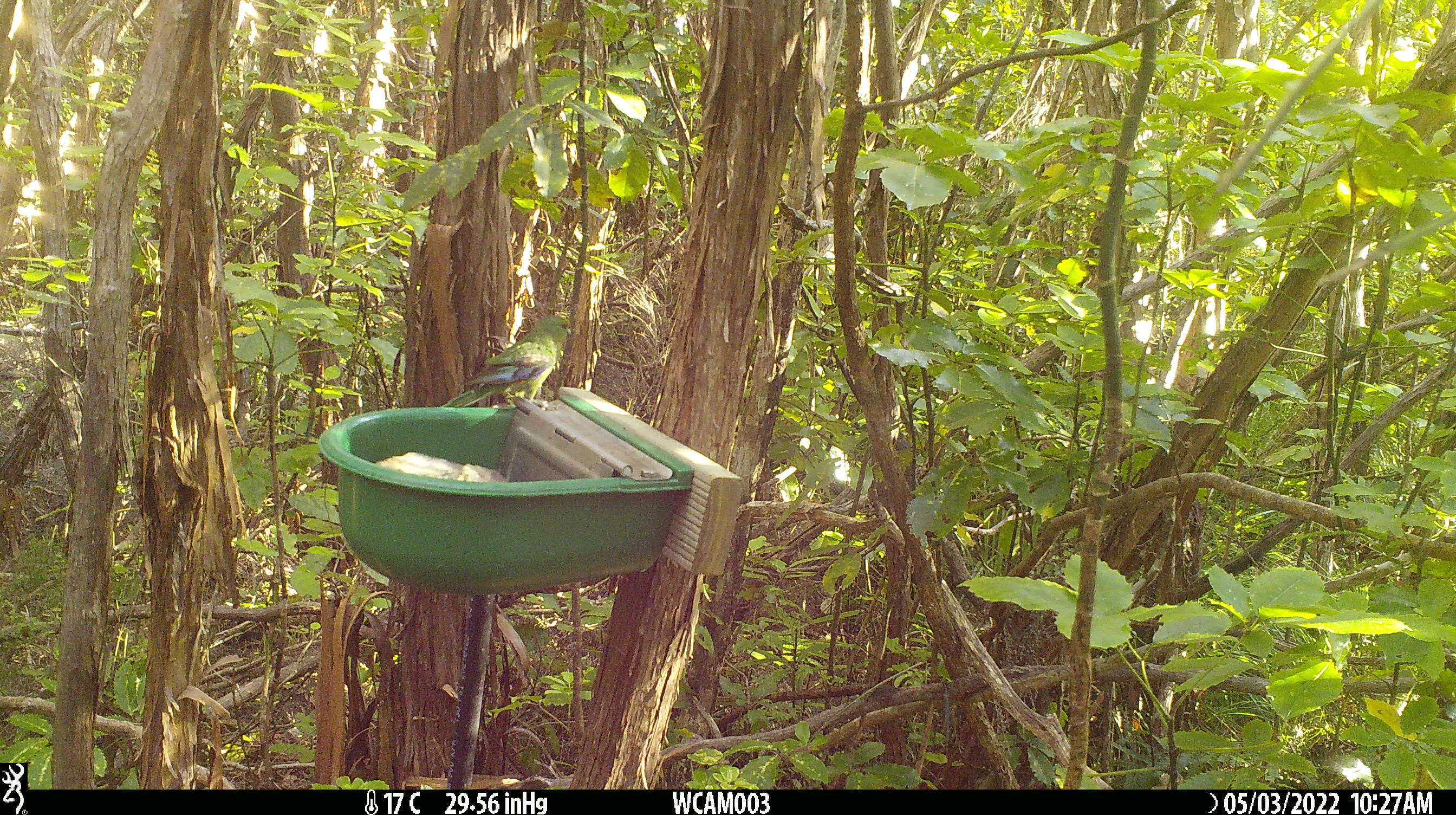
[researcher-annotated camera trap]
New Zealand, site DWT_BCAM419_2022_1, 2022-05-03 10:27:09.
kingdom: Animalia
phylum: Chordata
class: Aves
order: Psittaciformes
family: Psittaculidae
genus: Cyanoramphus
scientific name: Cyanoramphus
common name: parakeet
Parakeet (Cyanoramphus).